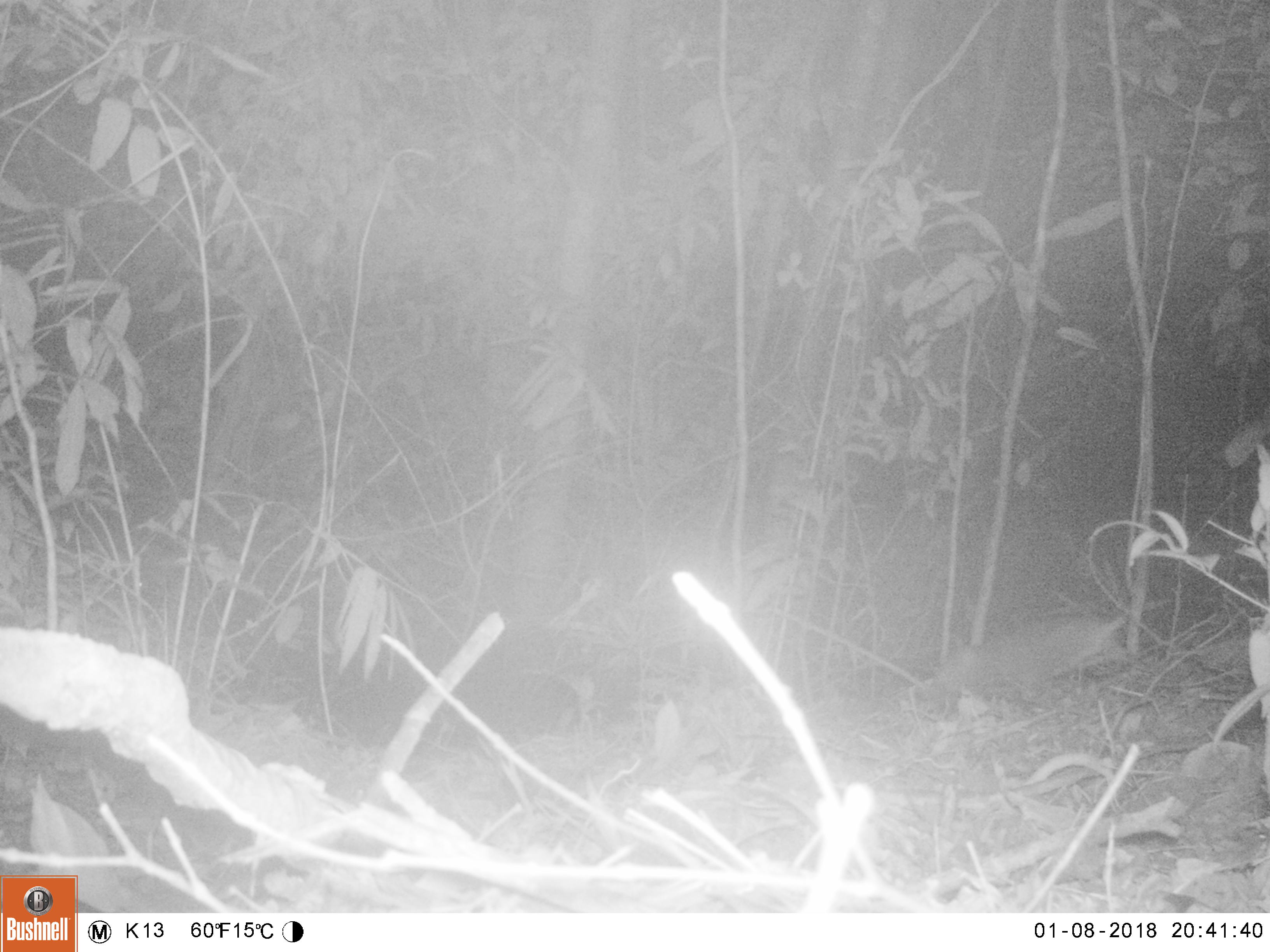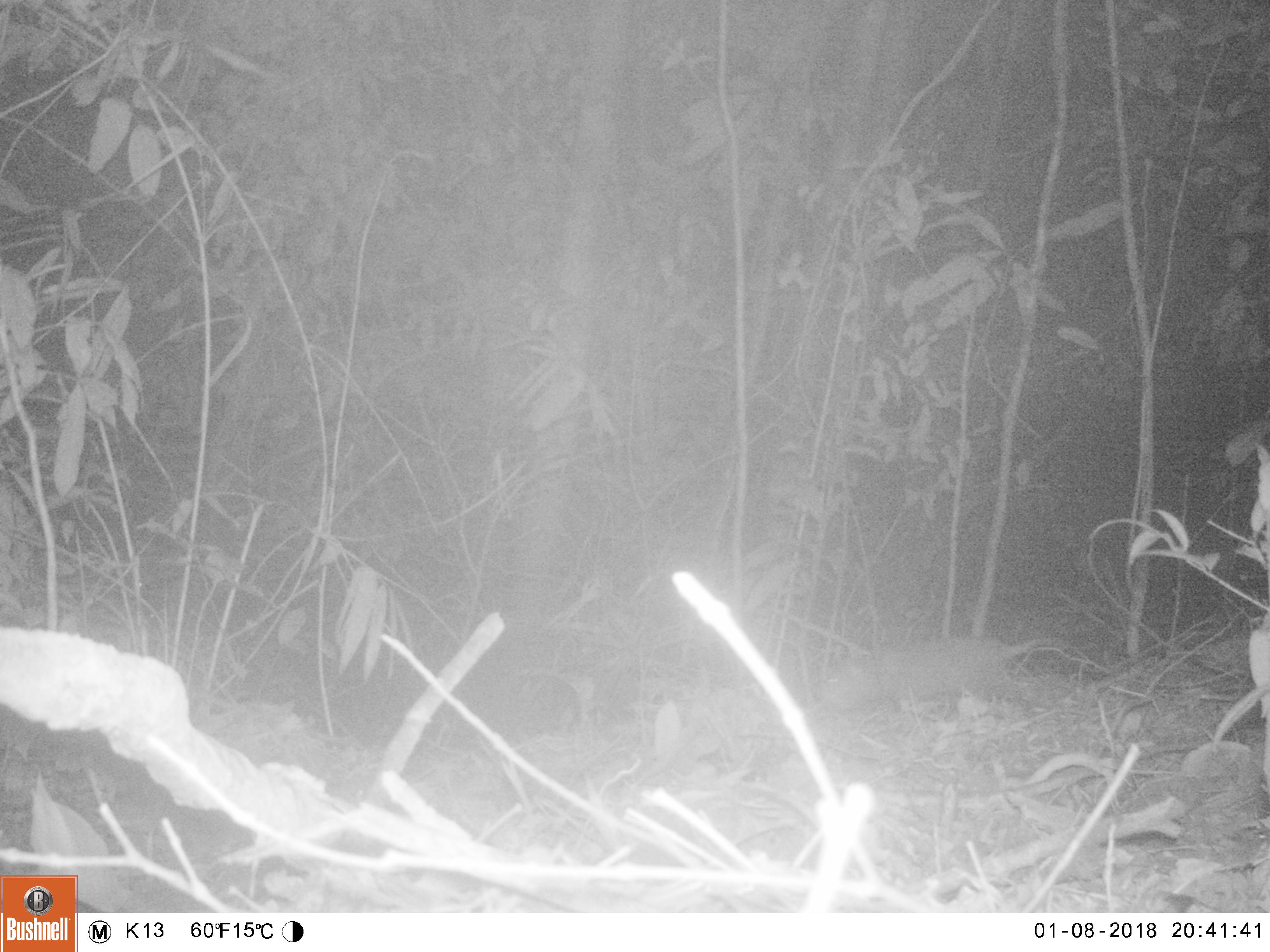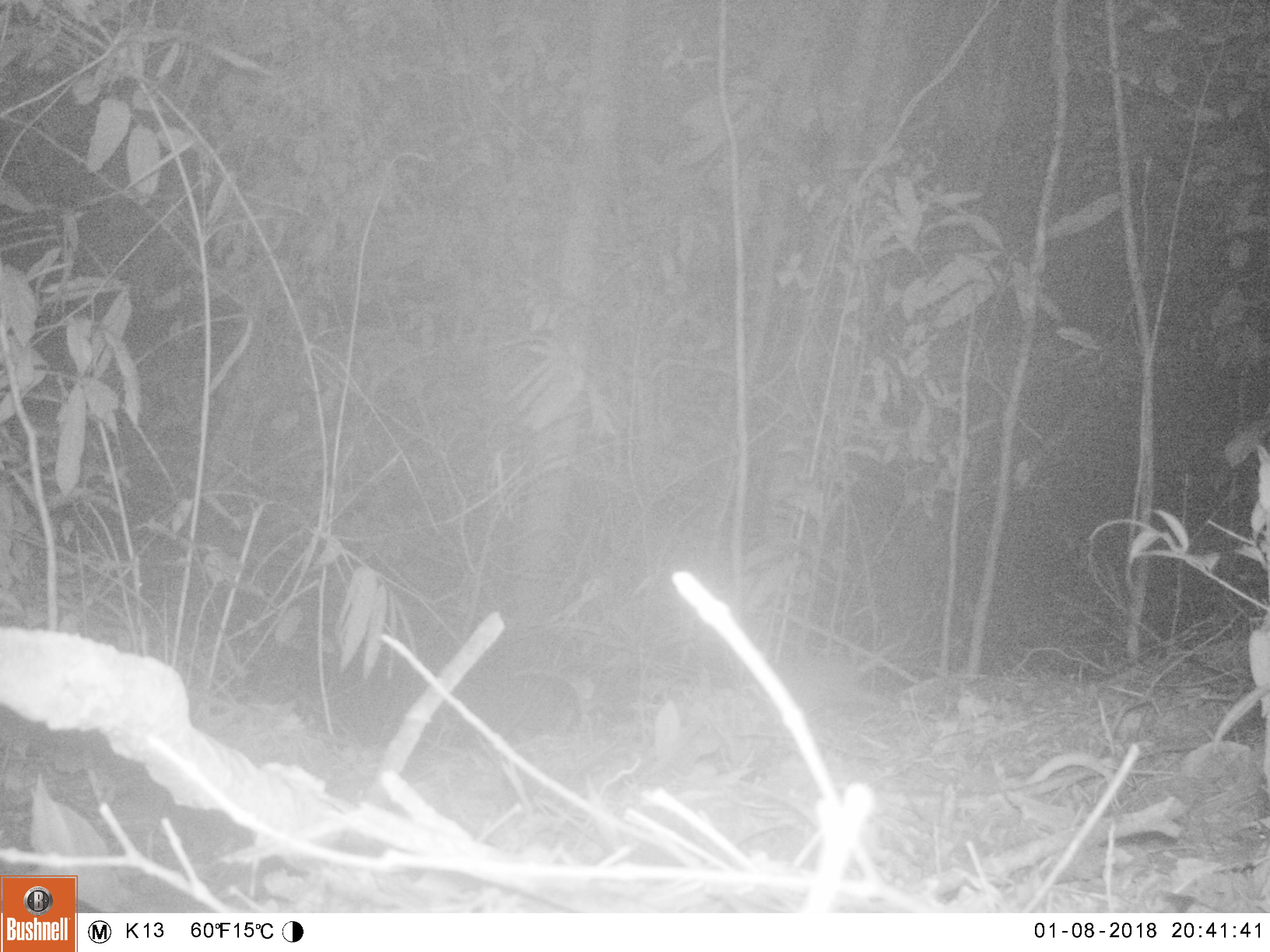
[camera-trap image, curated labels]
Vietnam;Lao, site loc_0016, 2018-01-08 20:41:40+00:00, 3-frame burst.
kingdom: Animalia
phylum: Chordata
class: Mammalia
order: Artiodactyla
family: Suidae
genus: Sus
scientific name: Sus scrofa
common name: eurasian wild pig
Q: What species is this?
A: Eurasian wild pig (Sus scrofa).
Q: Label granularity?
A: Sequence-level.